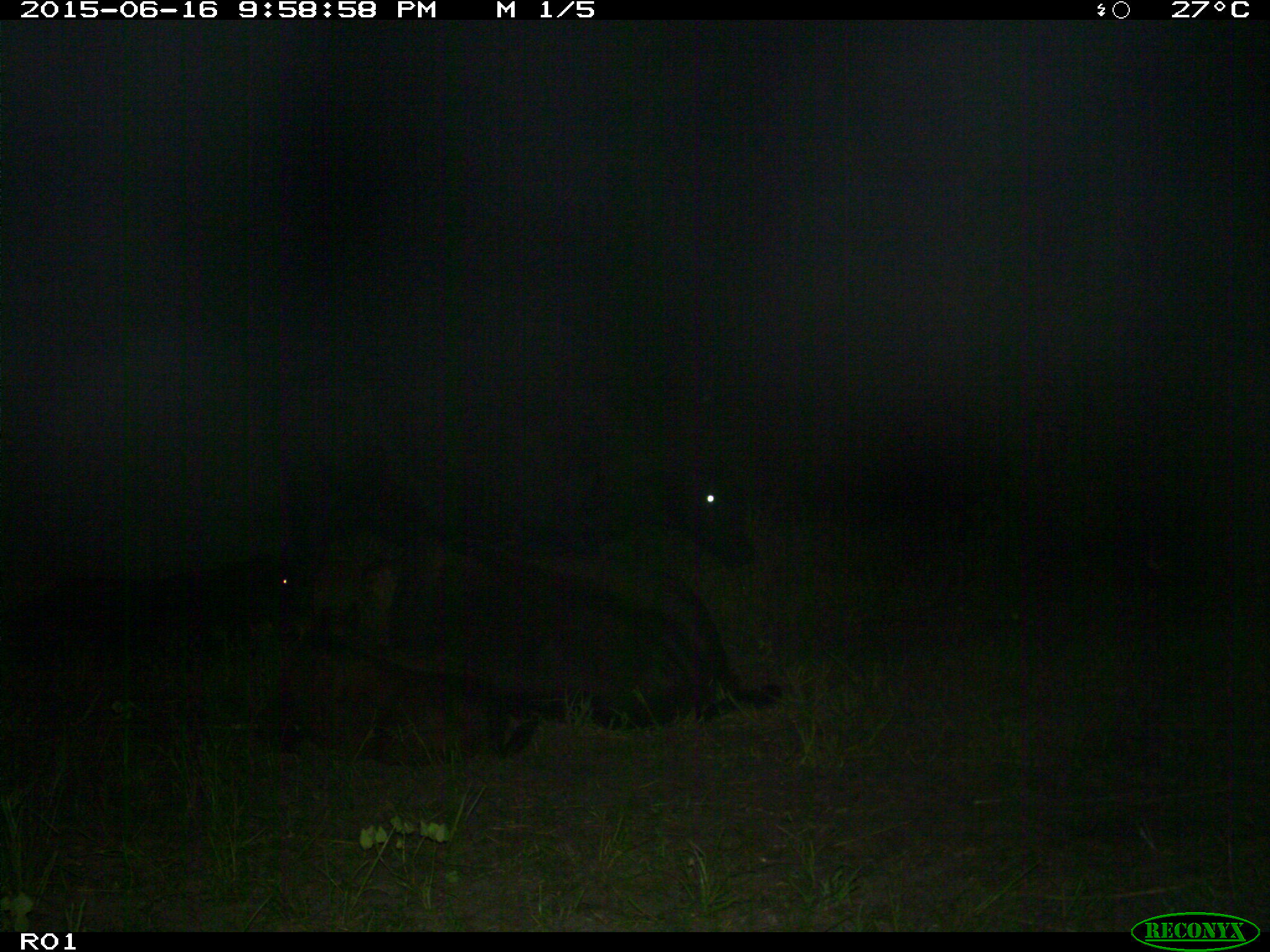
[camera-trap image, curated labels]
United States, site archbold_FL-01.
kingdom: Animalia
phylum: Chordata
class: Mammalia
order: Artiodactyla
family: Bovidae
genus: Bos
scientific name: Bos taurus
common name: domestic cow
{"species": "Bos taurus (domestic cow)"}